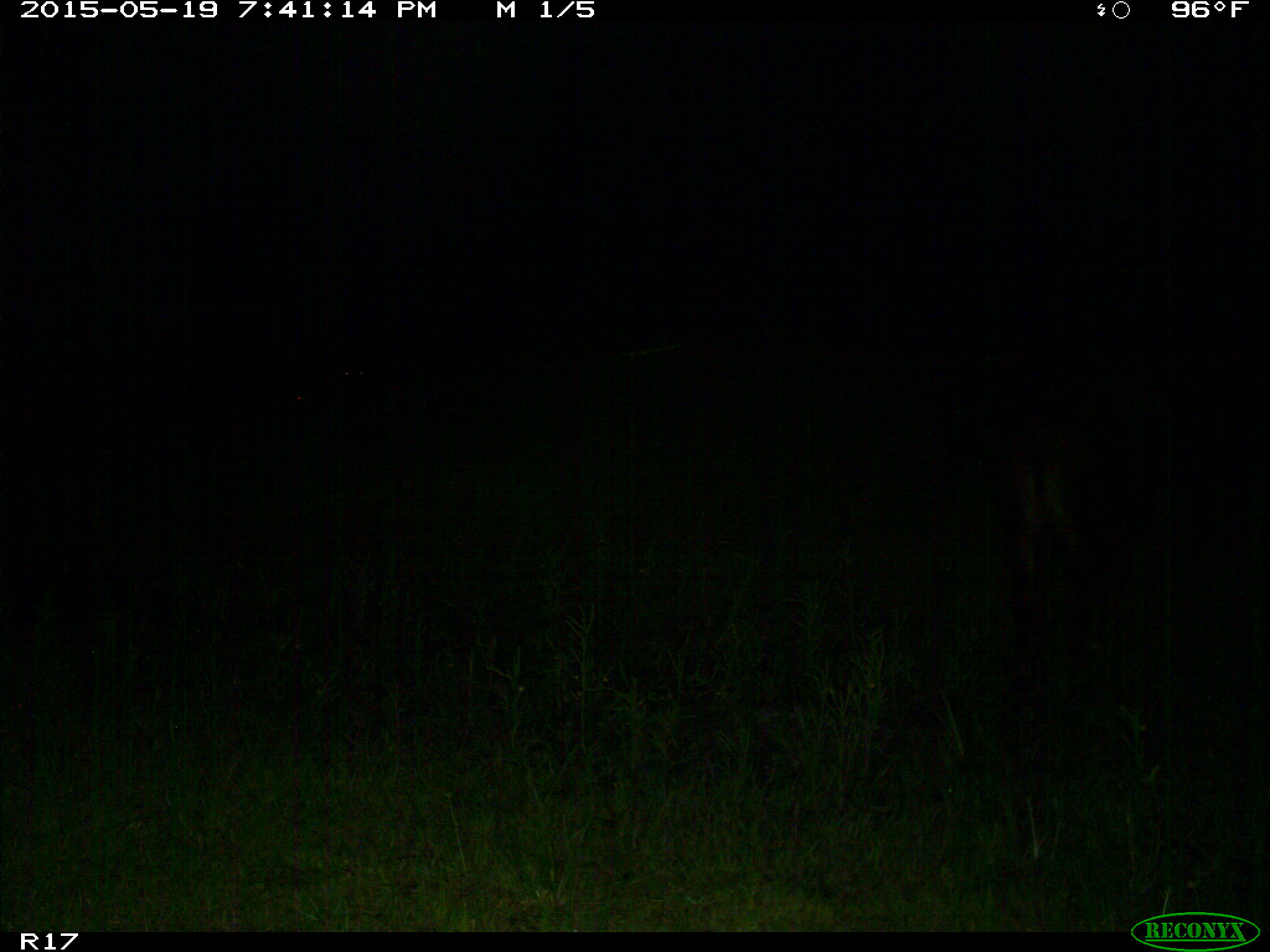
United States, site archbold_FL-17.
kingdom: Animalia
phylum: Chordata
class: Mammalia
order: Artiodactyla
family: Bovidae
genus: Bos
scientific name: Bos taurus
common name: domestic cow